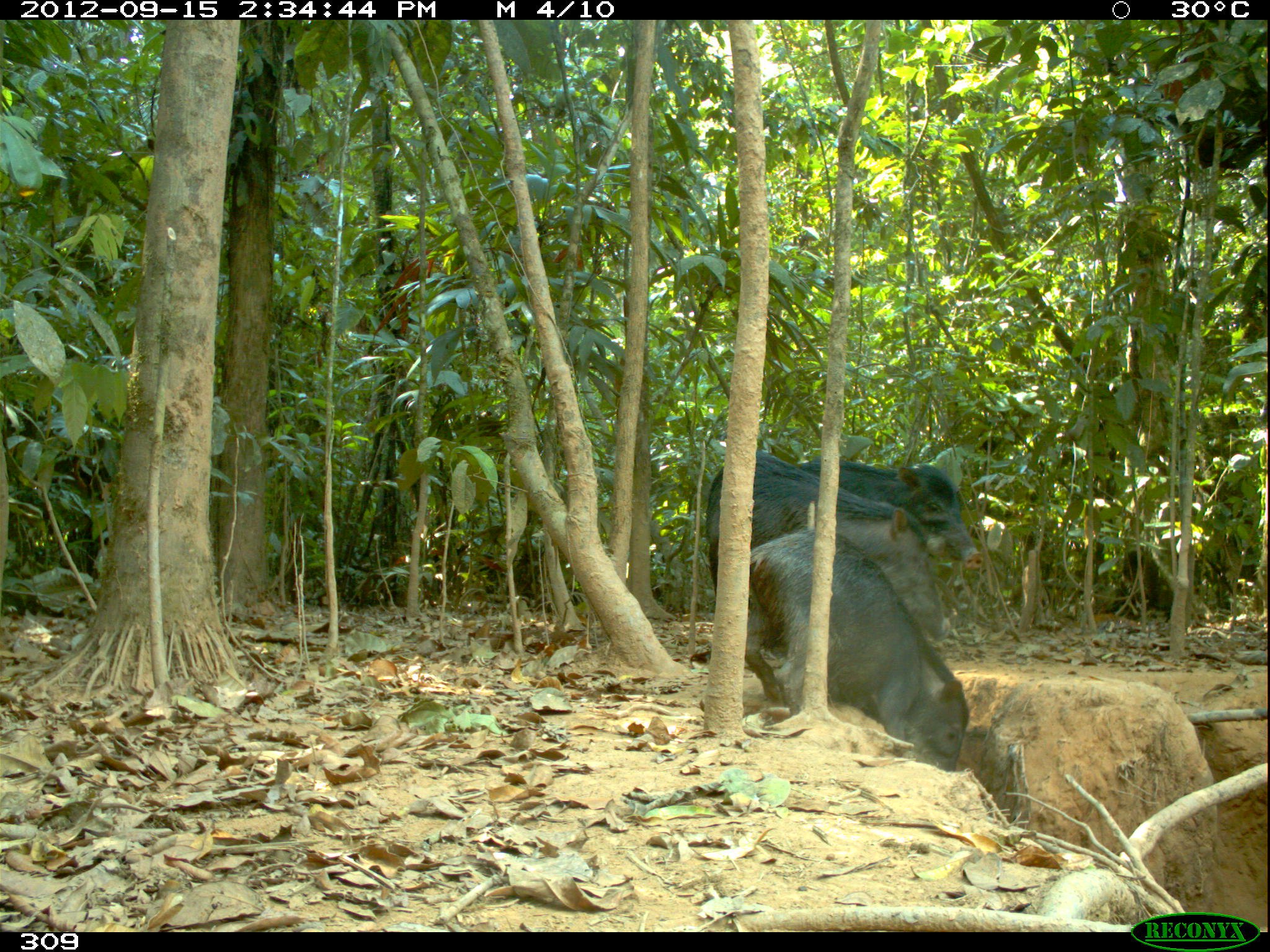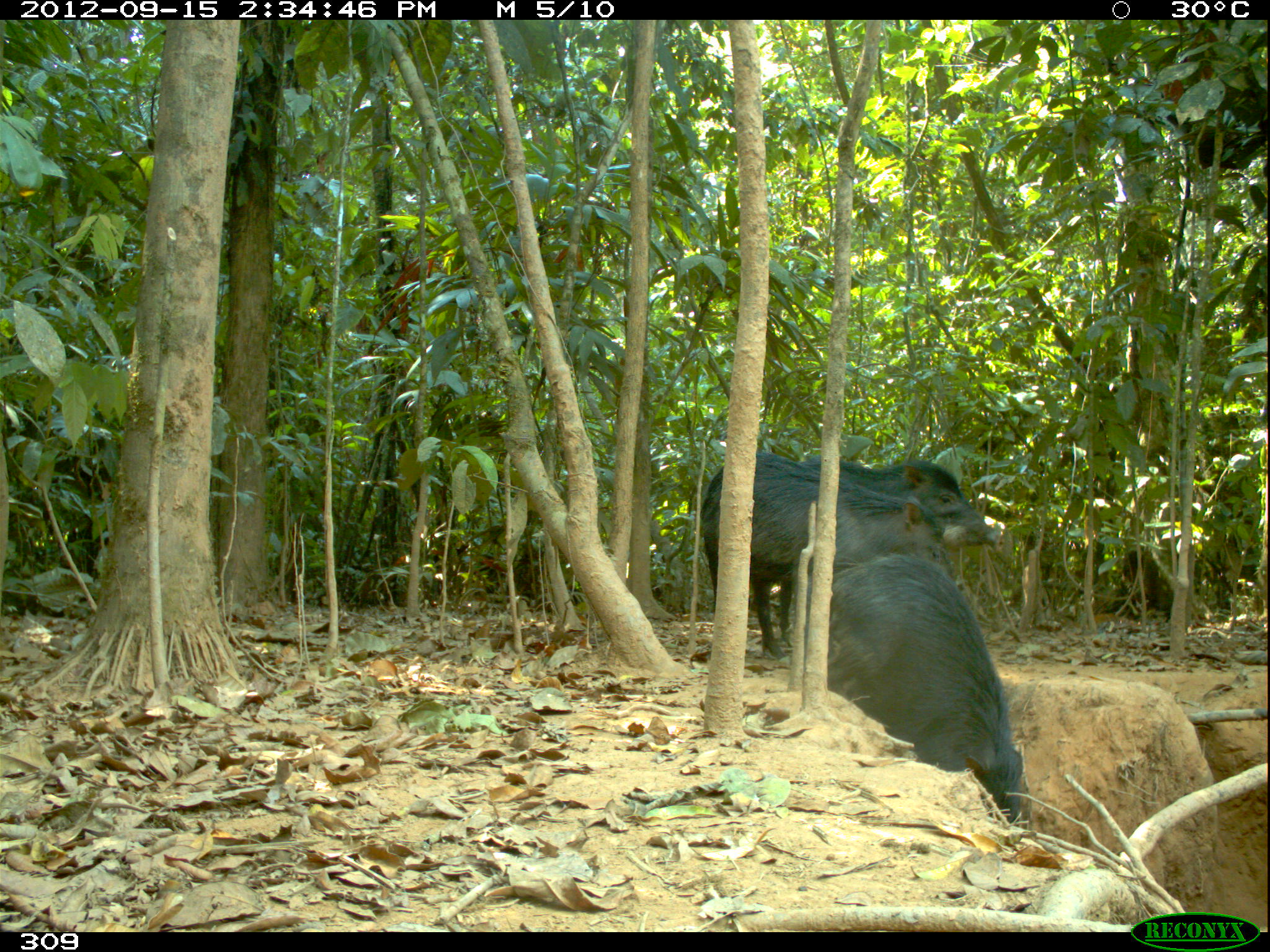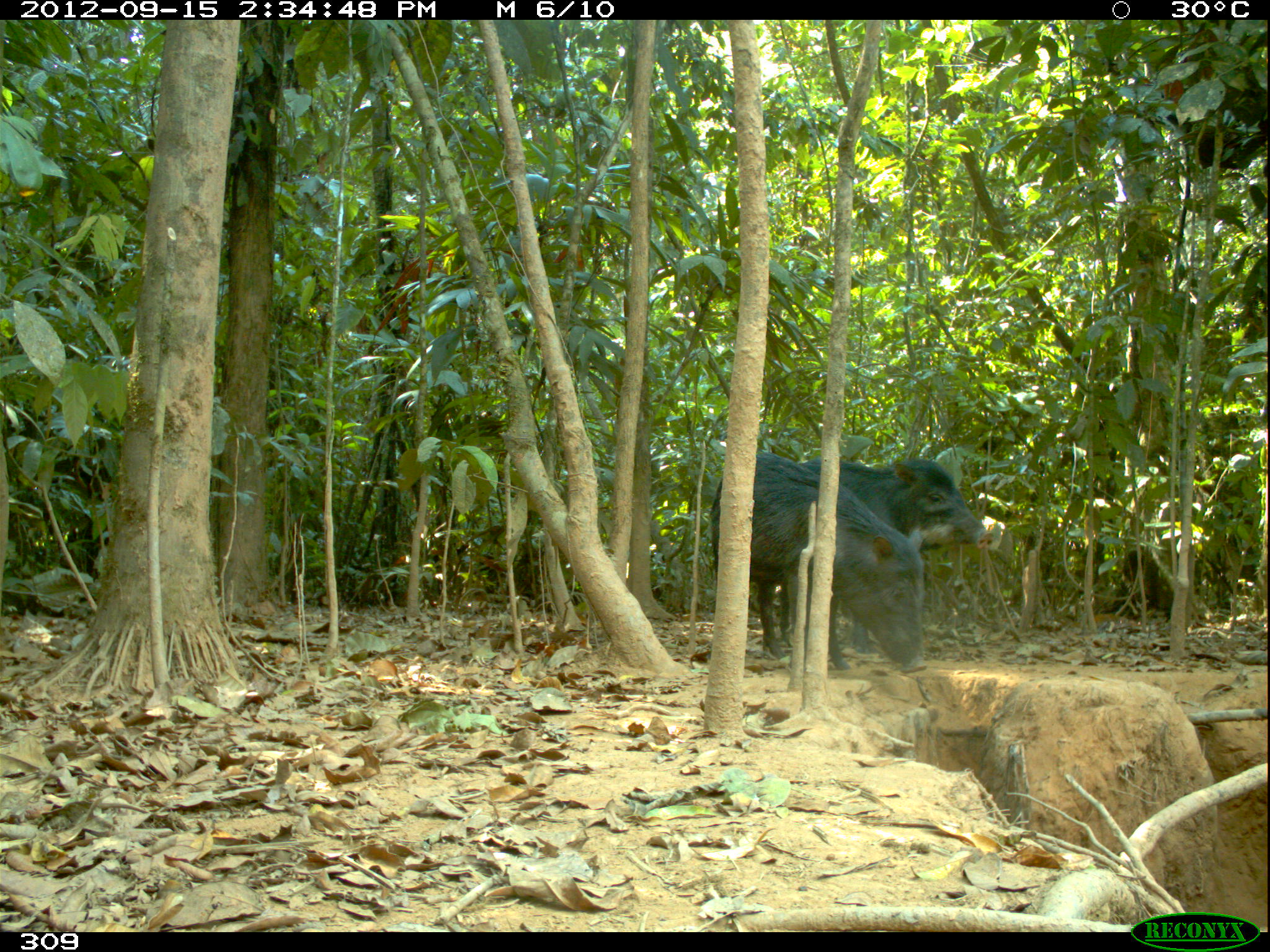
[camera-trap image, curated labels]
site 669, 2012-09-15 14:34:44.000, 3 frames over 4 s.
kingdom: Animalia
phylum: Chordata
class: Mammalia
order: Artiodactyla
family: Tayassuidae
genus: Tayassu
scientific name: Tayassu pecari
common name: white-lipped peccary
Tayassu pecari (white-lipped peccary).